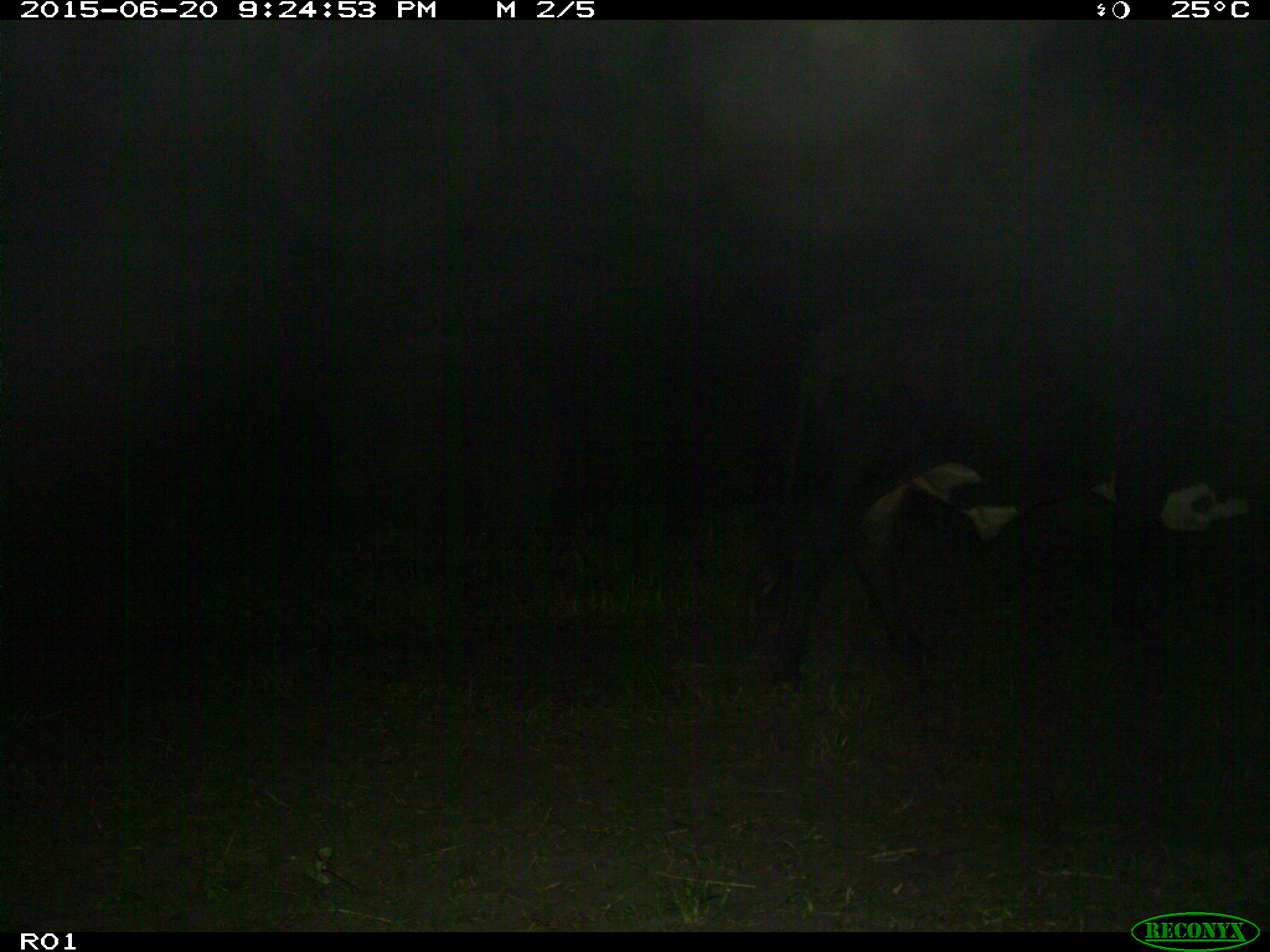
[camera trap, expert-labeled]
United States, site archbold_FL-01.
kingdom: Animalia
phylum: Chordata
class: Mammalia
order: Artiodactyla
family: Bovidae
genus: Bos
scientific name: Bos taurus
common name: domestic cow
Bos taurus (domestic cow).